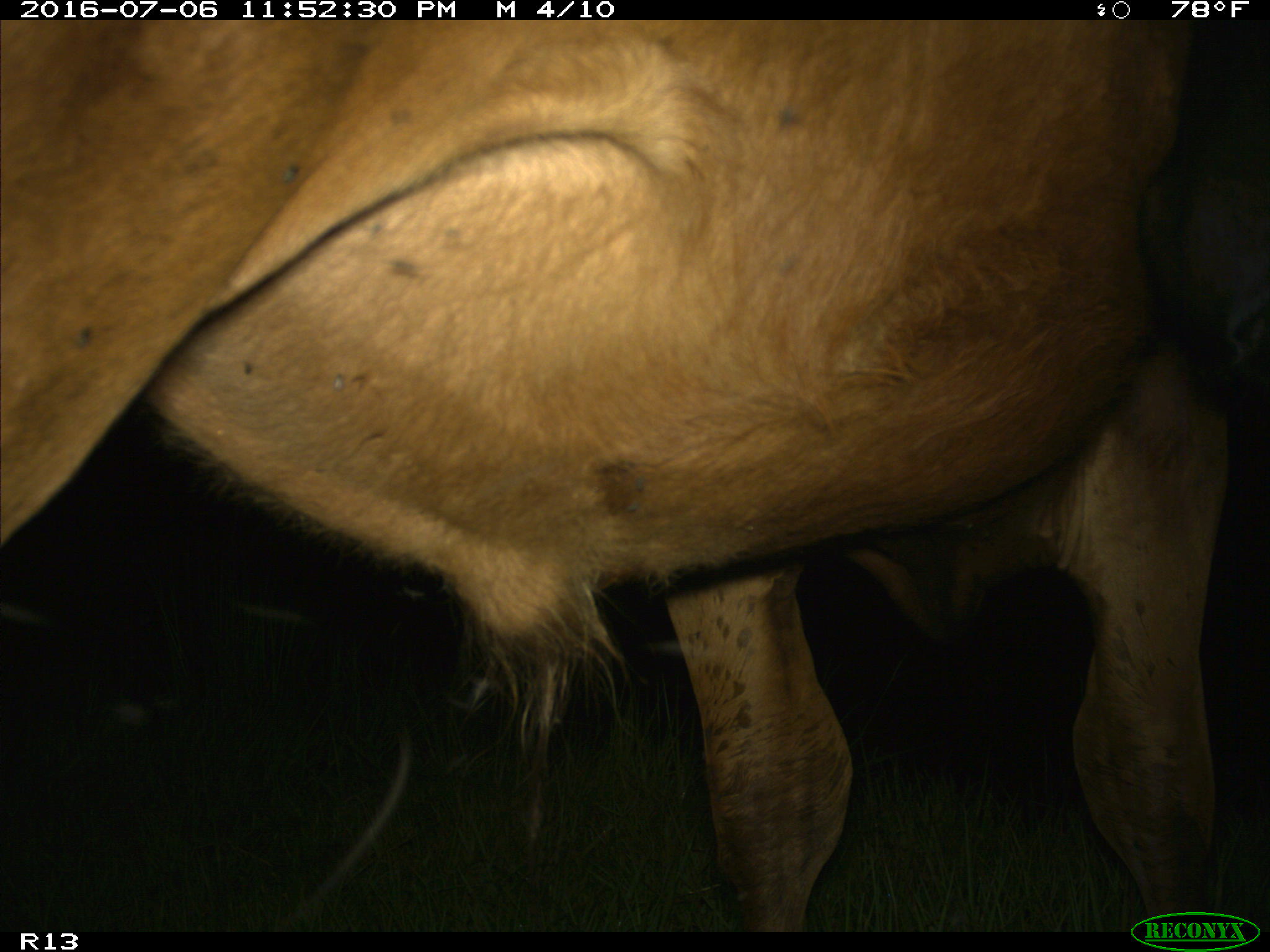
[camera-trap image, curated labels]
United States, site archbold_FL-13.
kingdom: Animalia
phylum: Chordata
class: Mammalia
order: Artiodactyla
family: Bovidae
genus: Bos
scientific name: Bos taurus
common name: domestic cow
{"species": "Bos taurus (domestic cow)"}